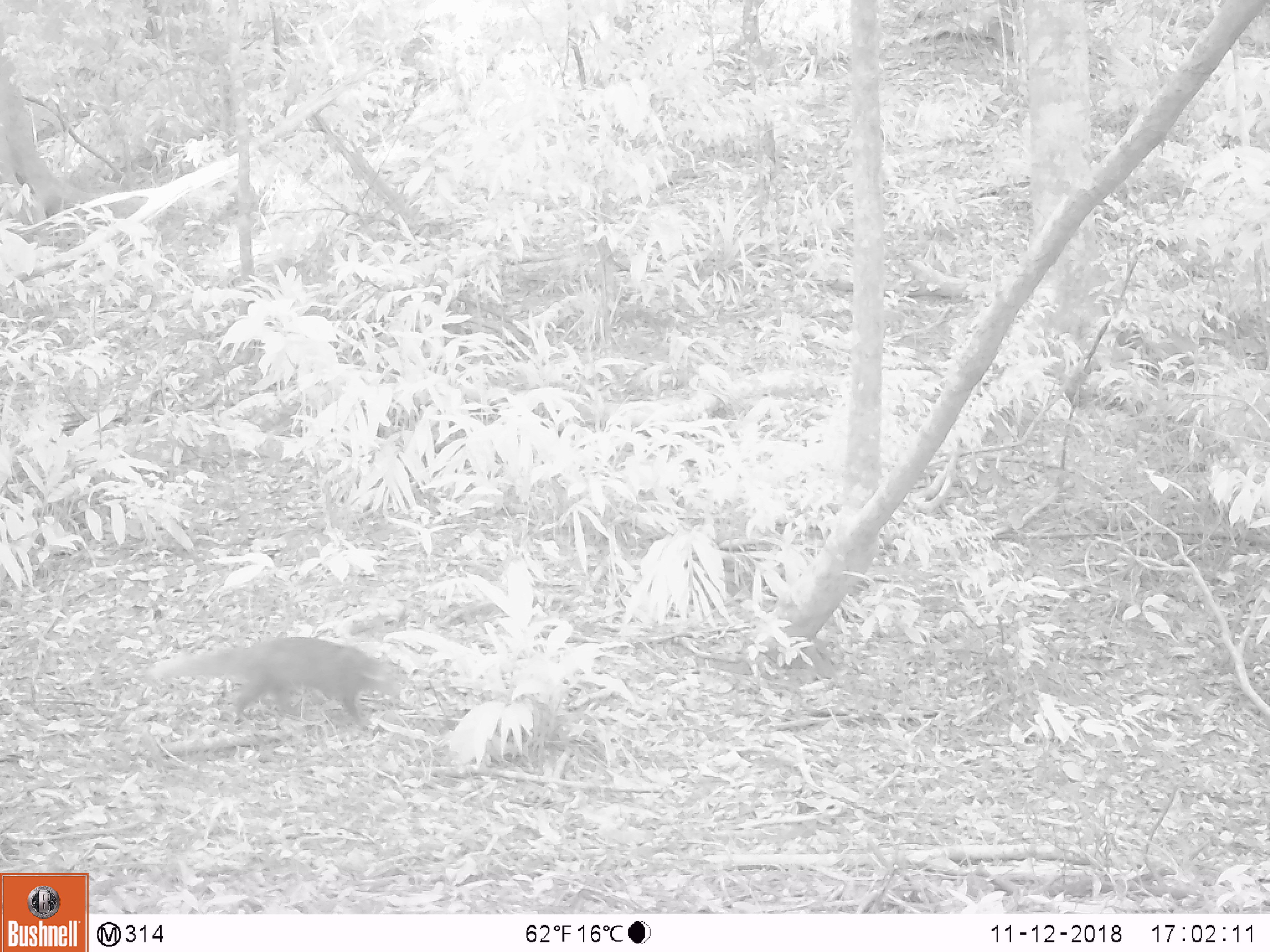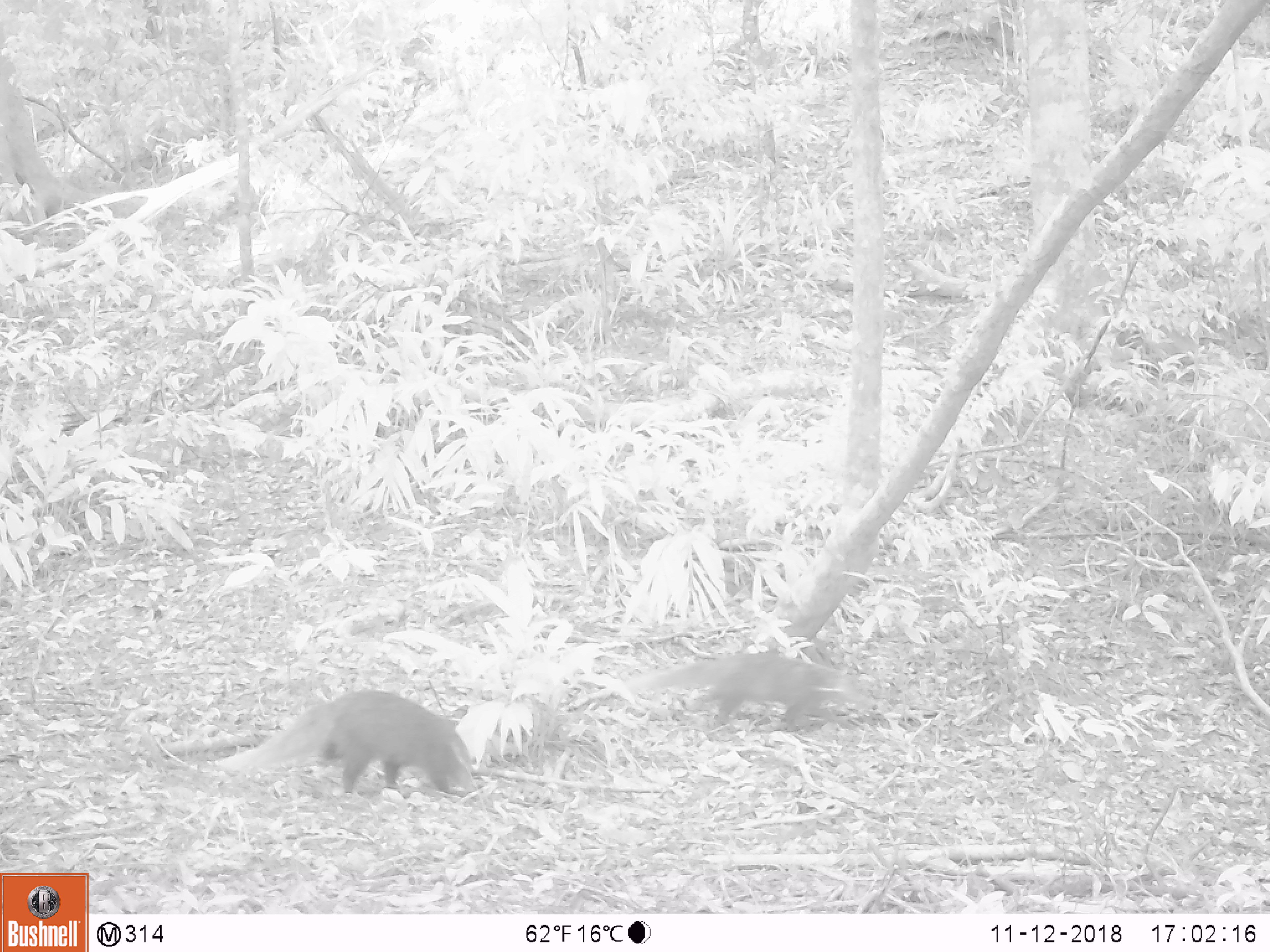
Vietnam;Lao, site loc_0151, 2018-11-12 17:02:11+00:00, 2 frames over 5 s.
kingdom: Animalia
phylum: Chordata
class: Mammalia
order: Carnivora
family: Herpestidae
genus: Urva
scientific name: Urva urva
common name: crab-eating mongoose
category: crab eating mongoose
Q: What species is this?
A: Crab eating mongoose (crab-eating mongoose) (Urva urva).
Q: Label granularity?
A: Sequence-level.